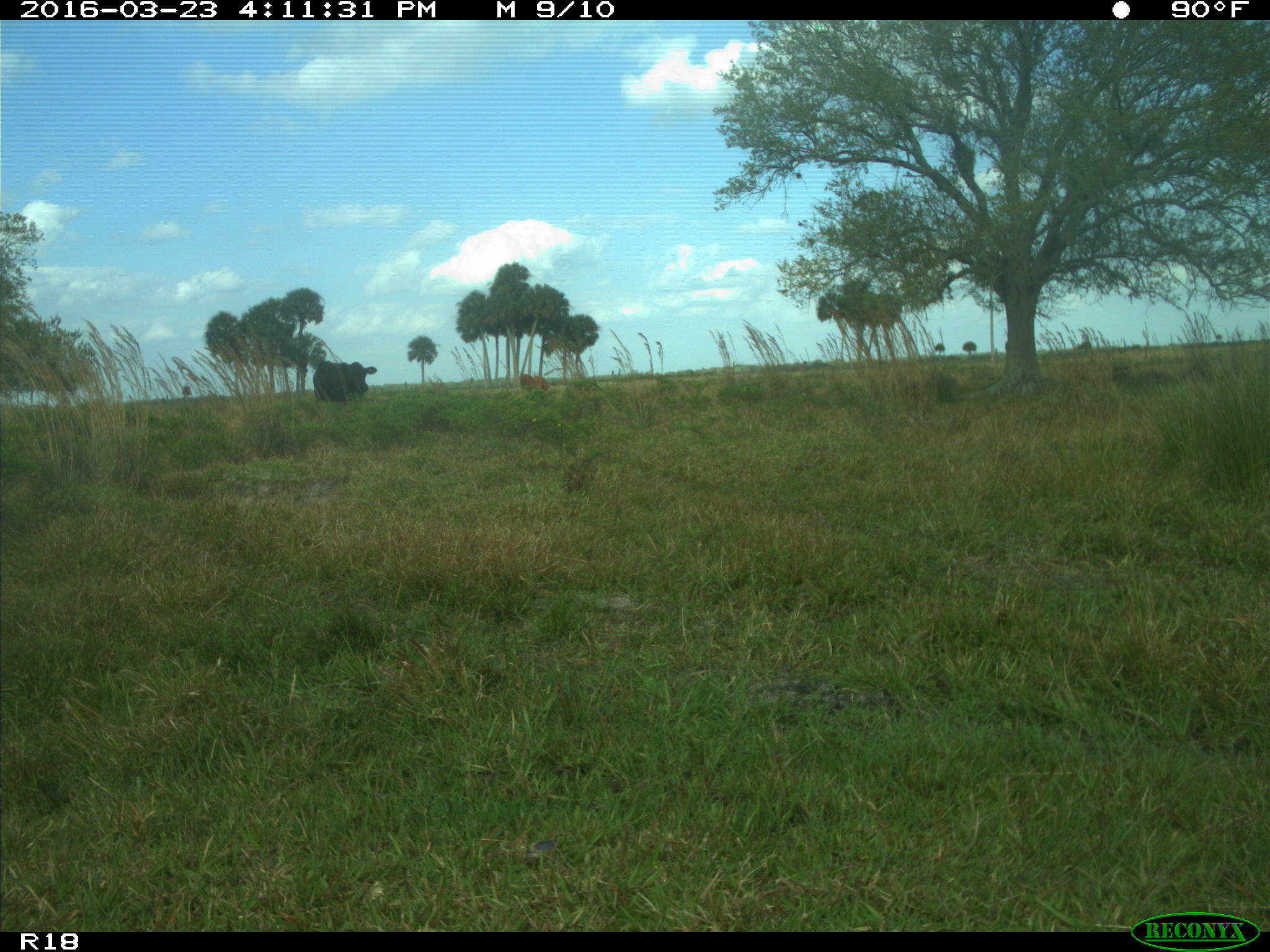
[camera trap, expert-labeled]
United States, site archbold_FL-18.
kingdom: Animalia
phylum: Chordata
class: Mammalia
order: Artiodactyla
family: Bovidae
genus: Bos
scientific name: Bos taurus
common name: domestic cow